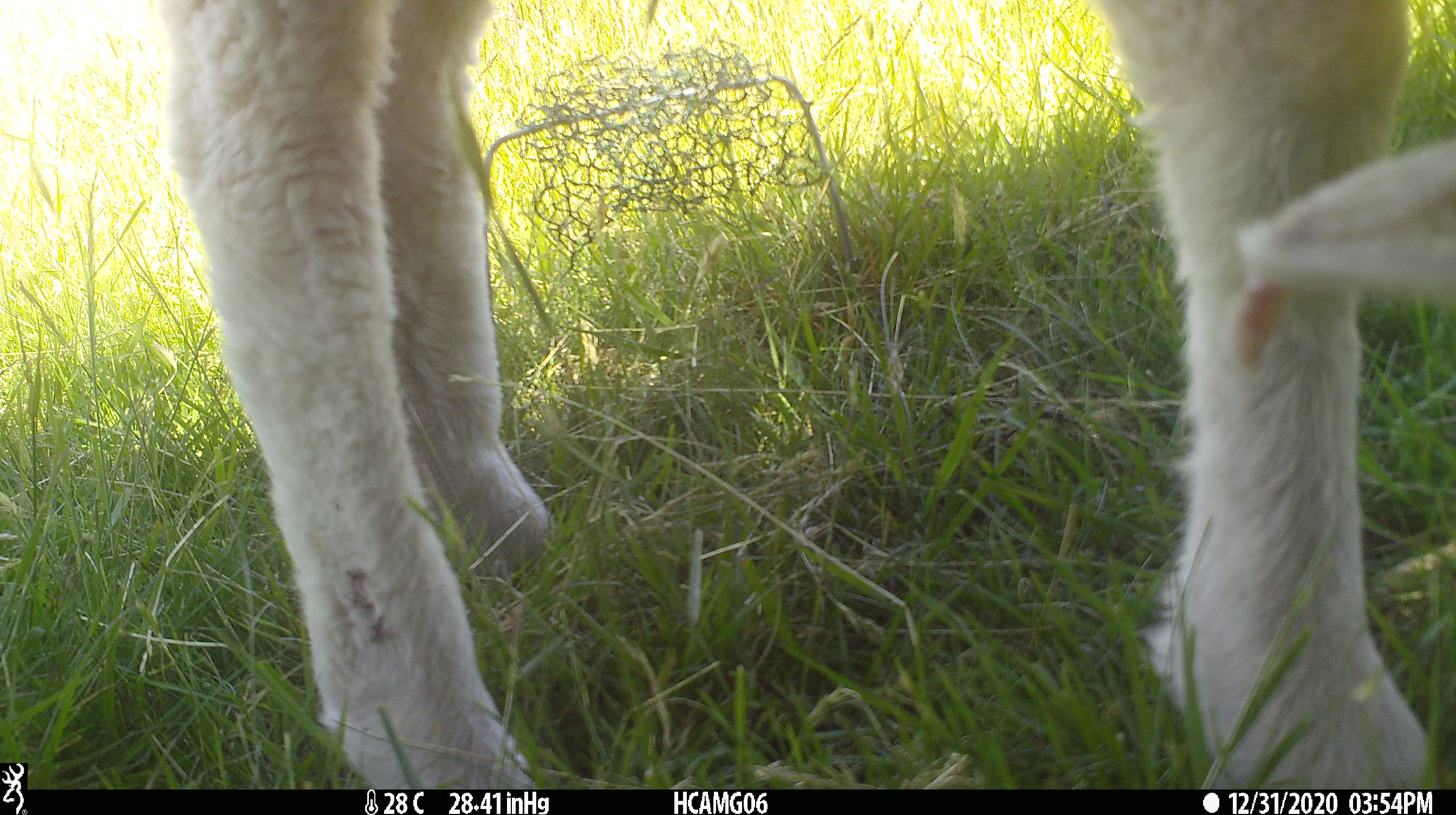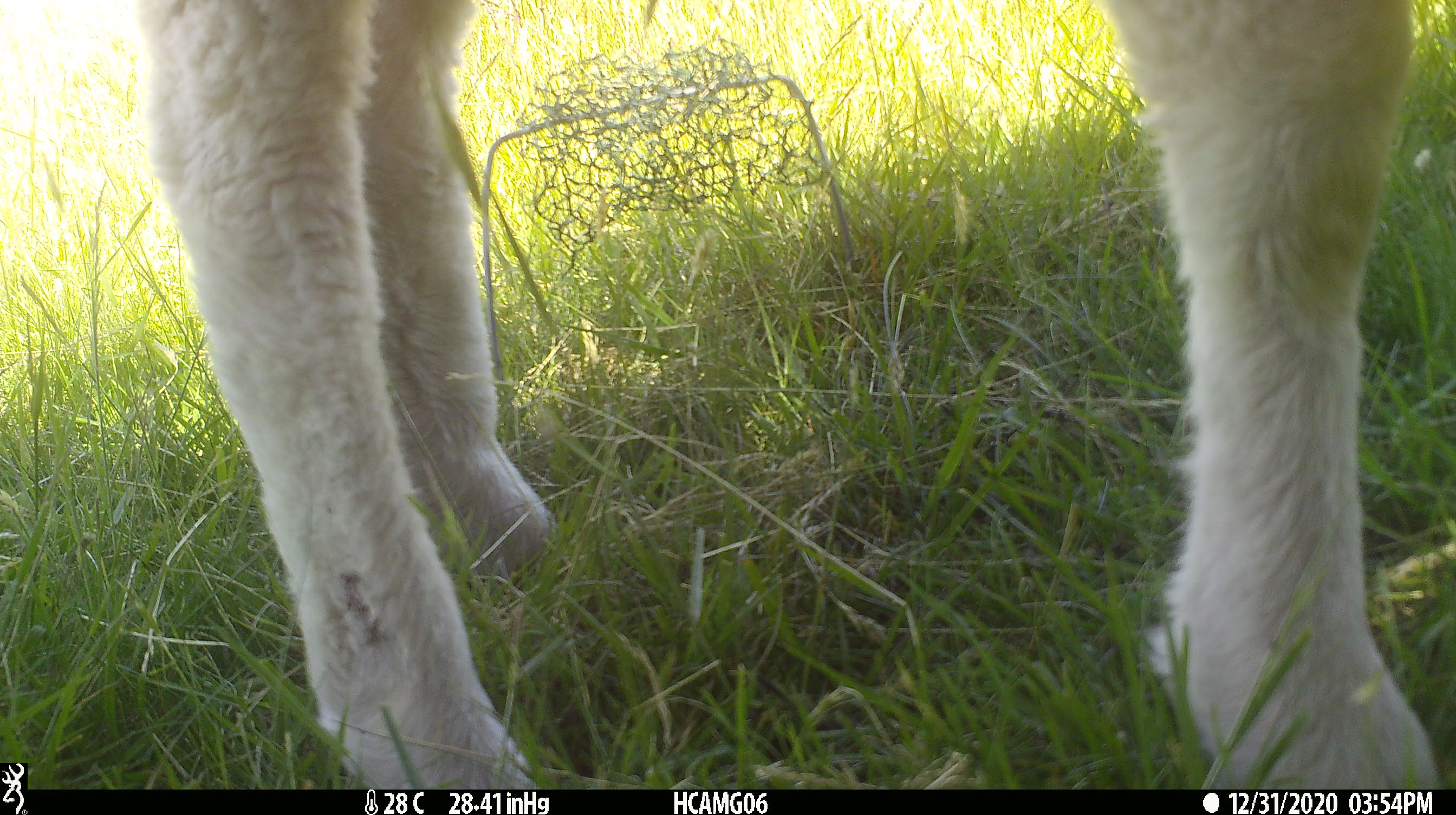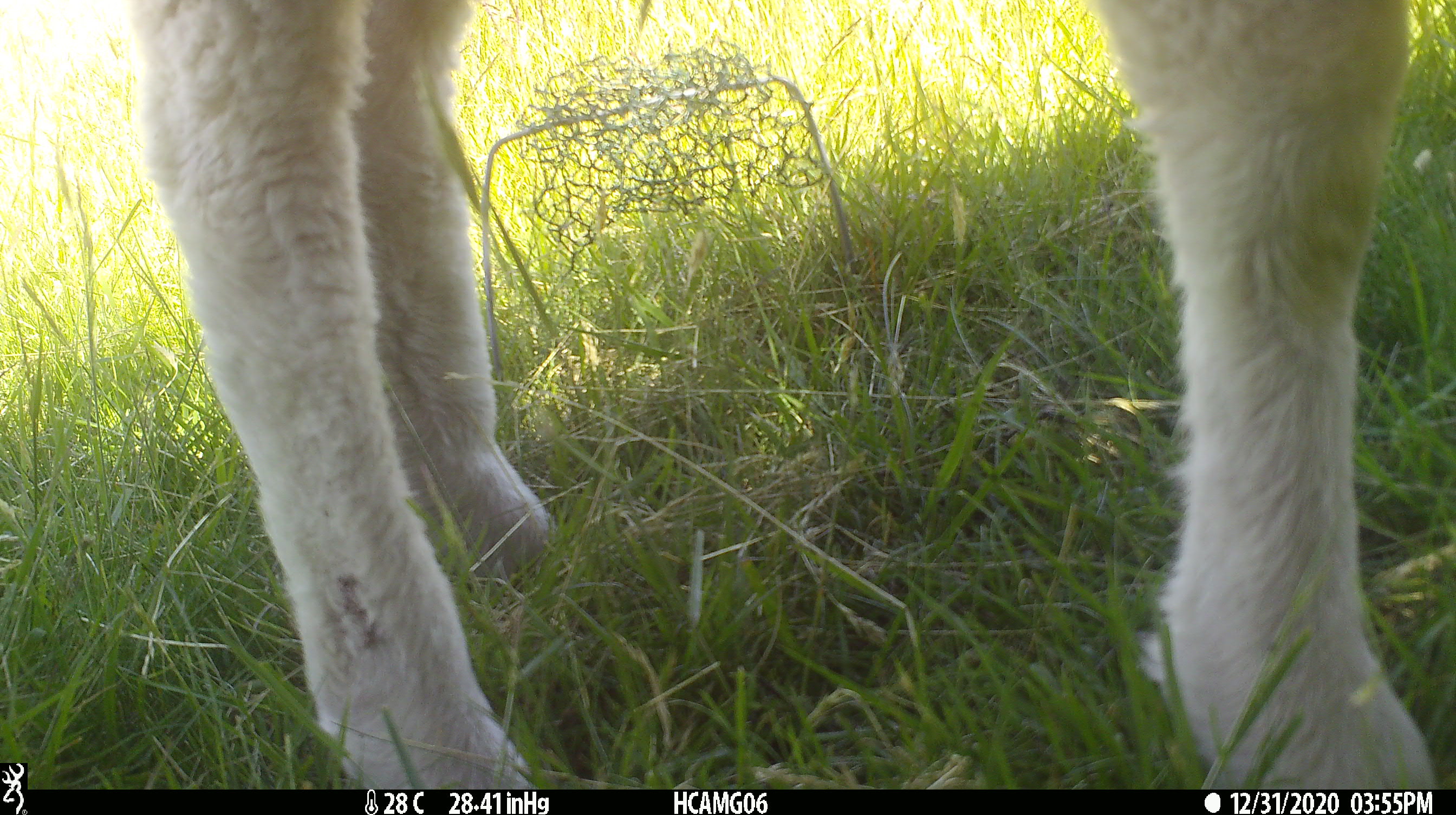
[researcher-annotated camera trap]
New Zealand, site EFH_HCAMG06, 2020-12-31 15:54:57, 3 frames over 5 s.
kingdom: Animalia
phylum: Chordata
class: Mammalia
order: Artiodactyla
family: Bovidae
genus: Ovis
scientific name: Ovis aries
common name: domestic sheep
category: sheep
Sheep (domestic sheep) (Ovis aries).